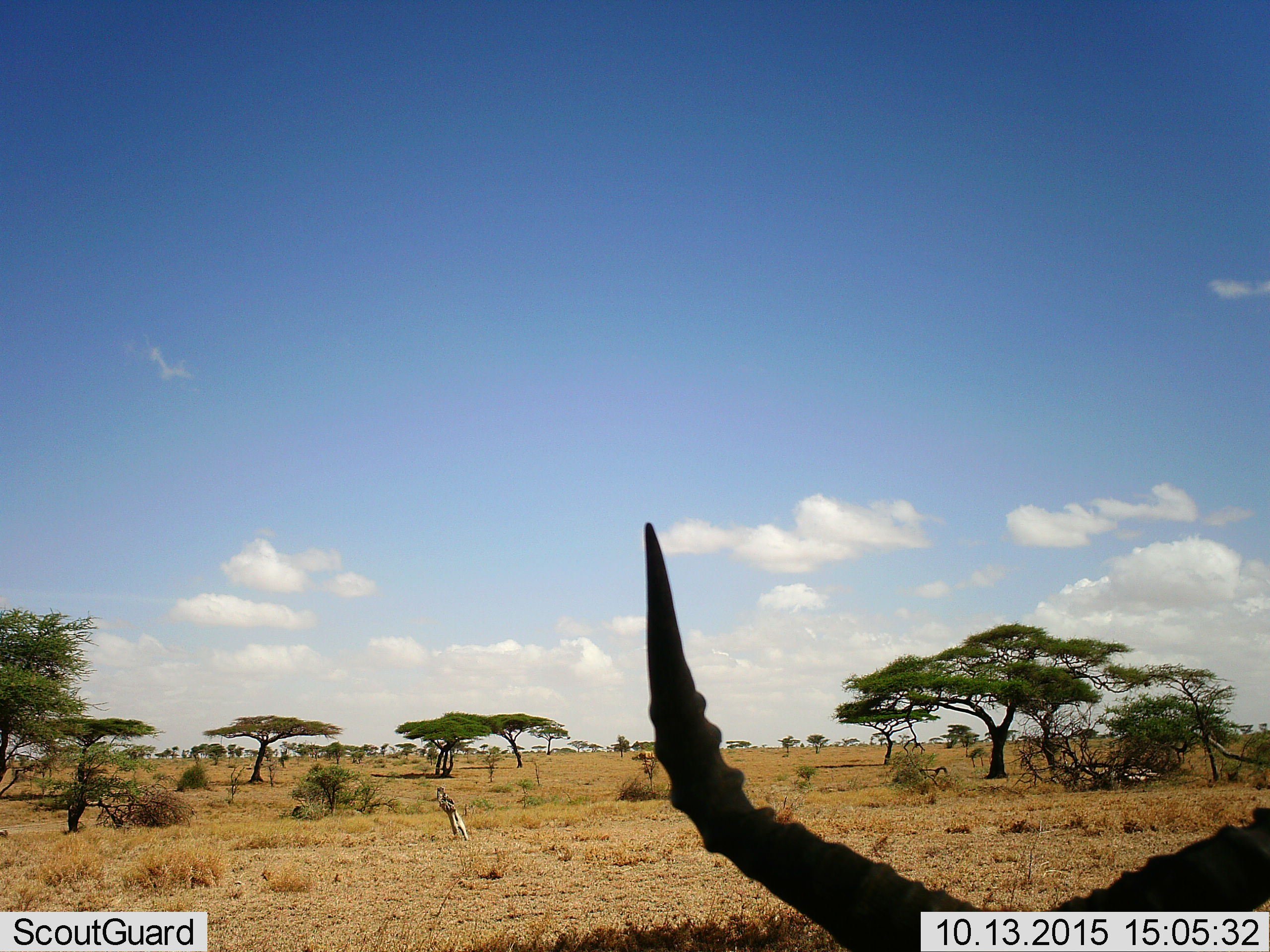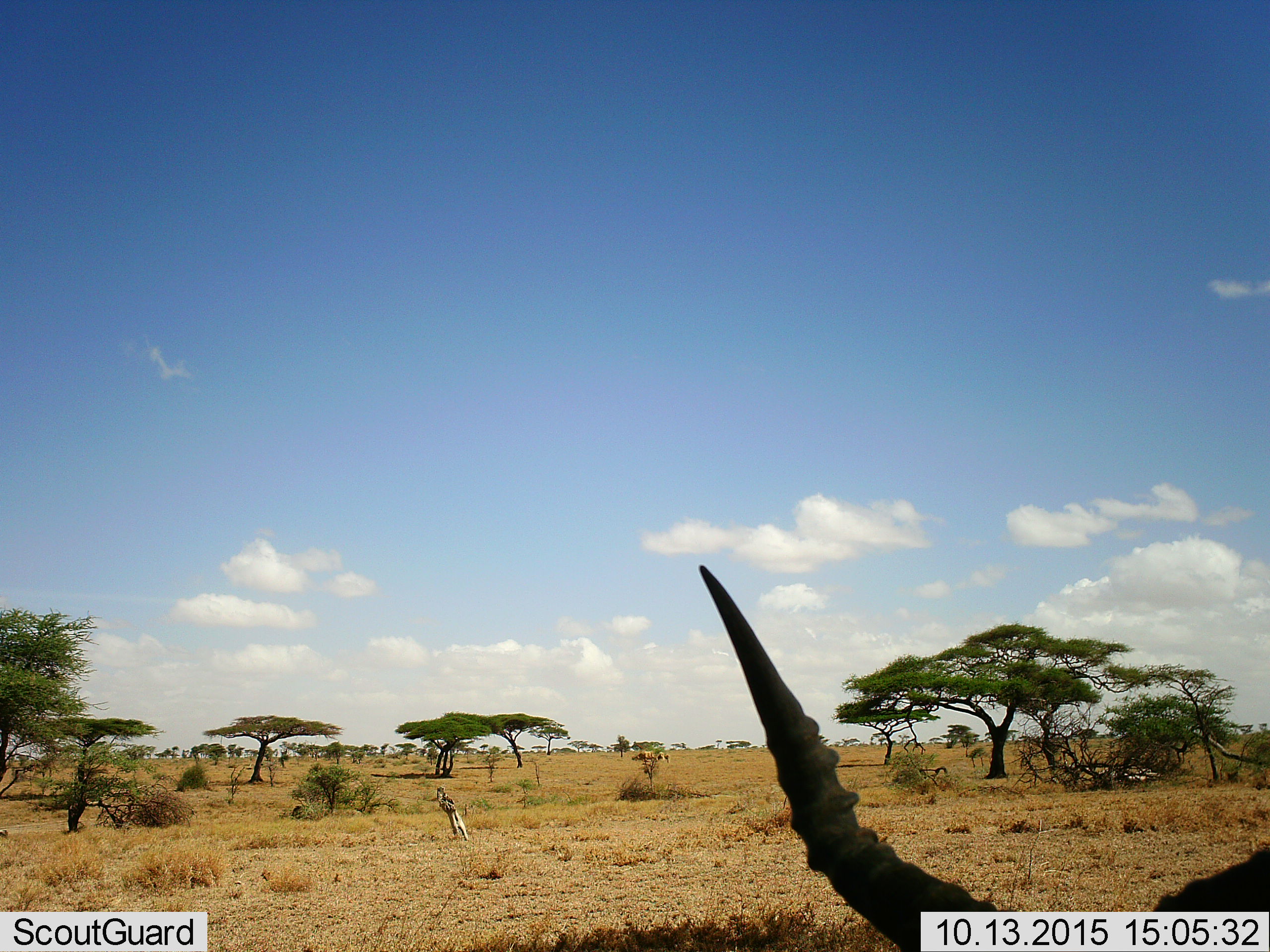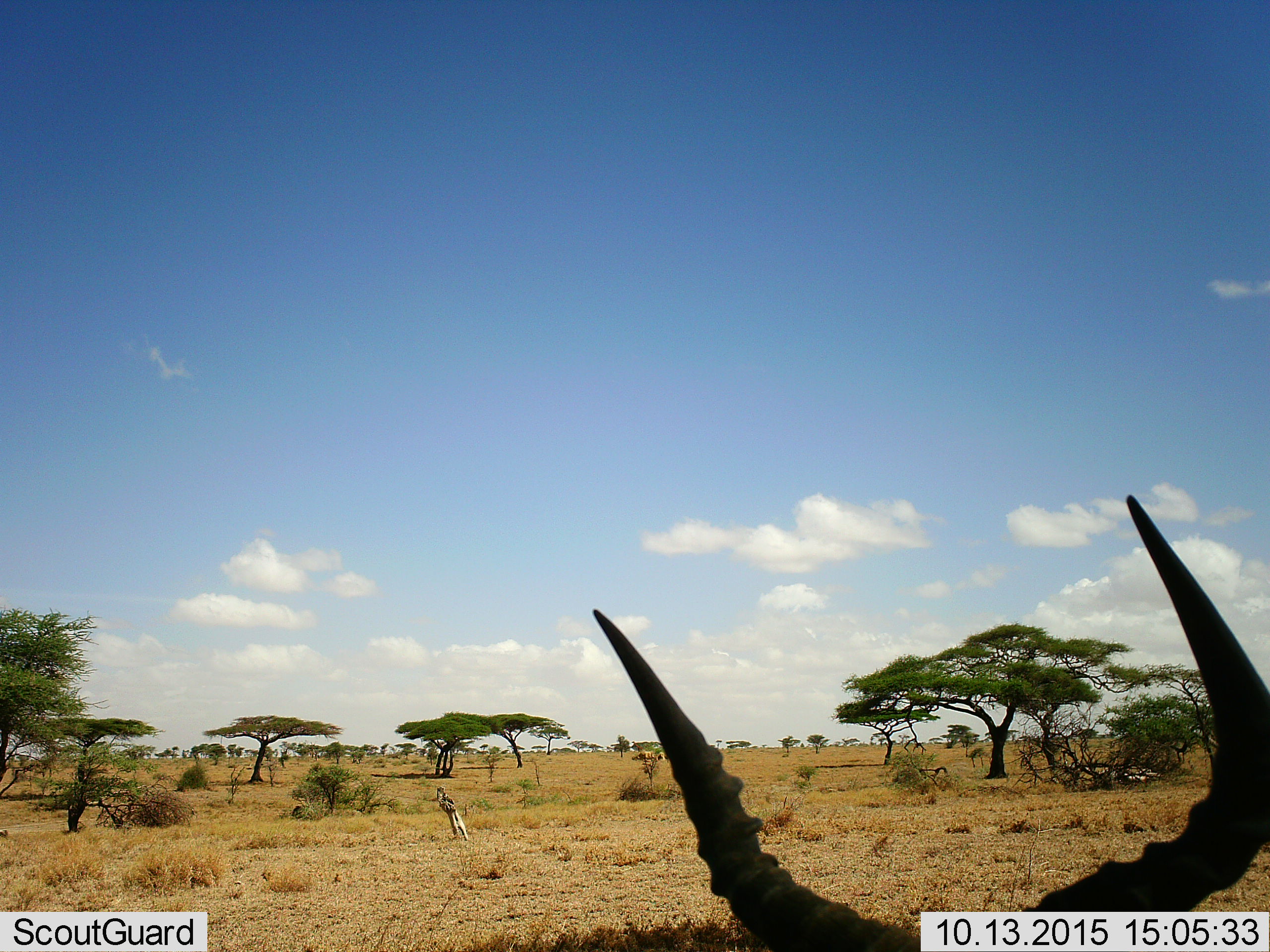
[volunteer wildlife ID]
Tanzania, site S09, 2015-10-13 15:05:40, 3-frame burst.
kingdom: Animalia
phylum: Chordata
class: Mammalia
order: Artiodactyla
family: Bovidae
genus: Alcelaphus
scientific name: Alcelaphus buselaphus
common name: hartebeest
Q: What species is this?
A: Hartebeest (Alcelaphus buselaphus).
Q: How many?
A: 1.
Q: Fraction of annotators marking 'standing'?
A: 100%.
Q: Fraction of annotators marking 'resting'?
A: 0%.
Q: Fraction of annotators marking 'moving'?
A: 0%.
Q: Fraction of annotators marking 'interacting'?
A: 0%.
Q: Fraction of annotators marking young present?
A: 0%.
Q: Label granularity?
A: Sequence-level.